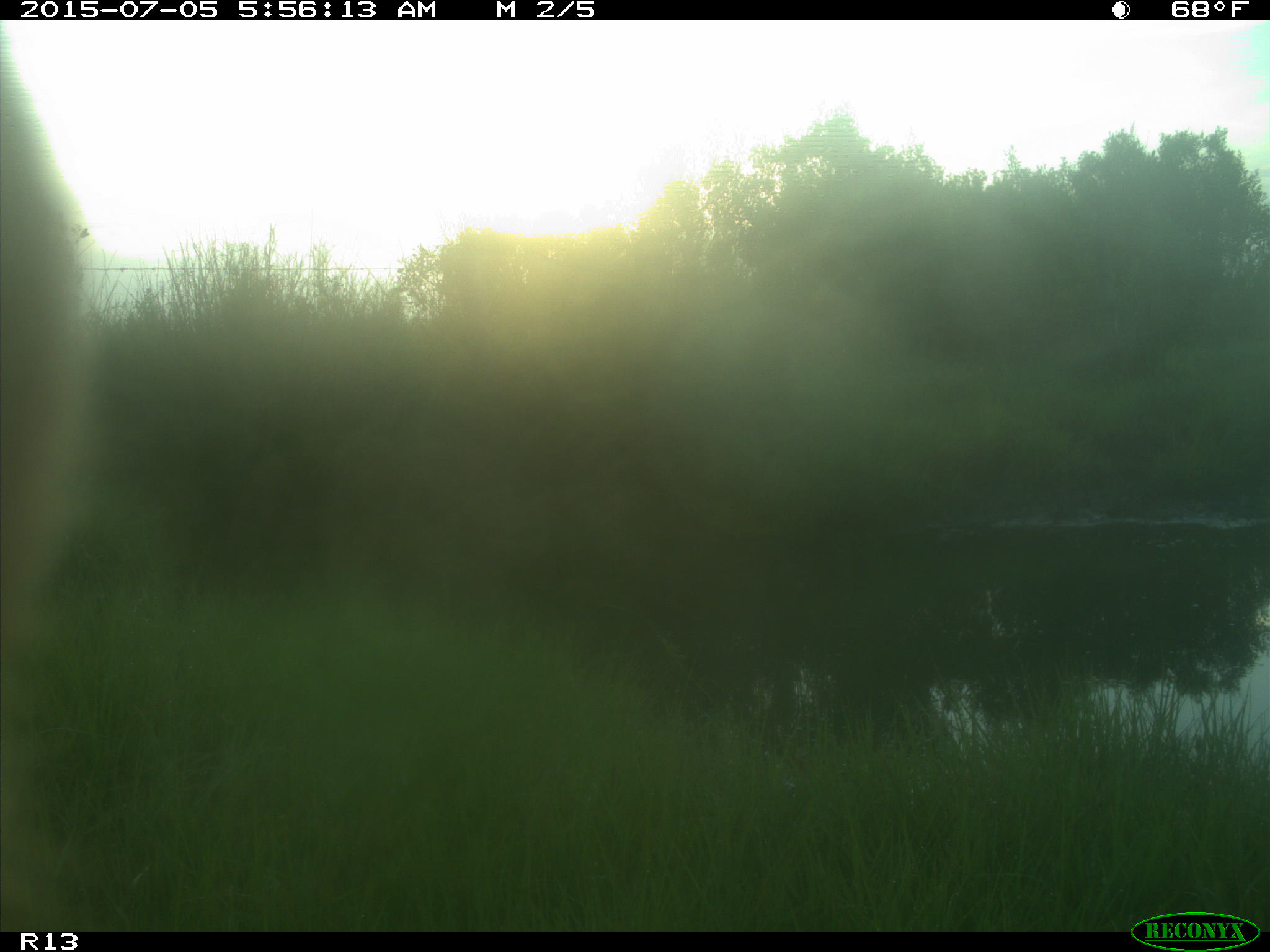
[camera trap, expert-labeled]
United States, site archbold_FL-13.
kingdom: Animalia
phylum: Chordata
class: Mammalia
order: Artiodactyla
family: Bovidae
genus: Bos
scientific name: Bos taurus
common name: domestic cow